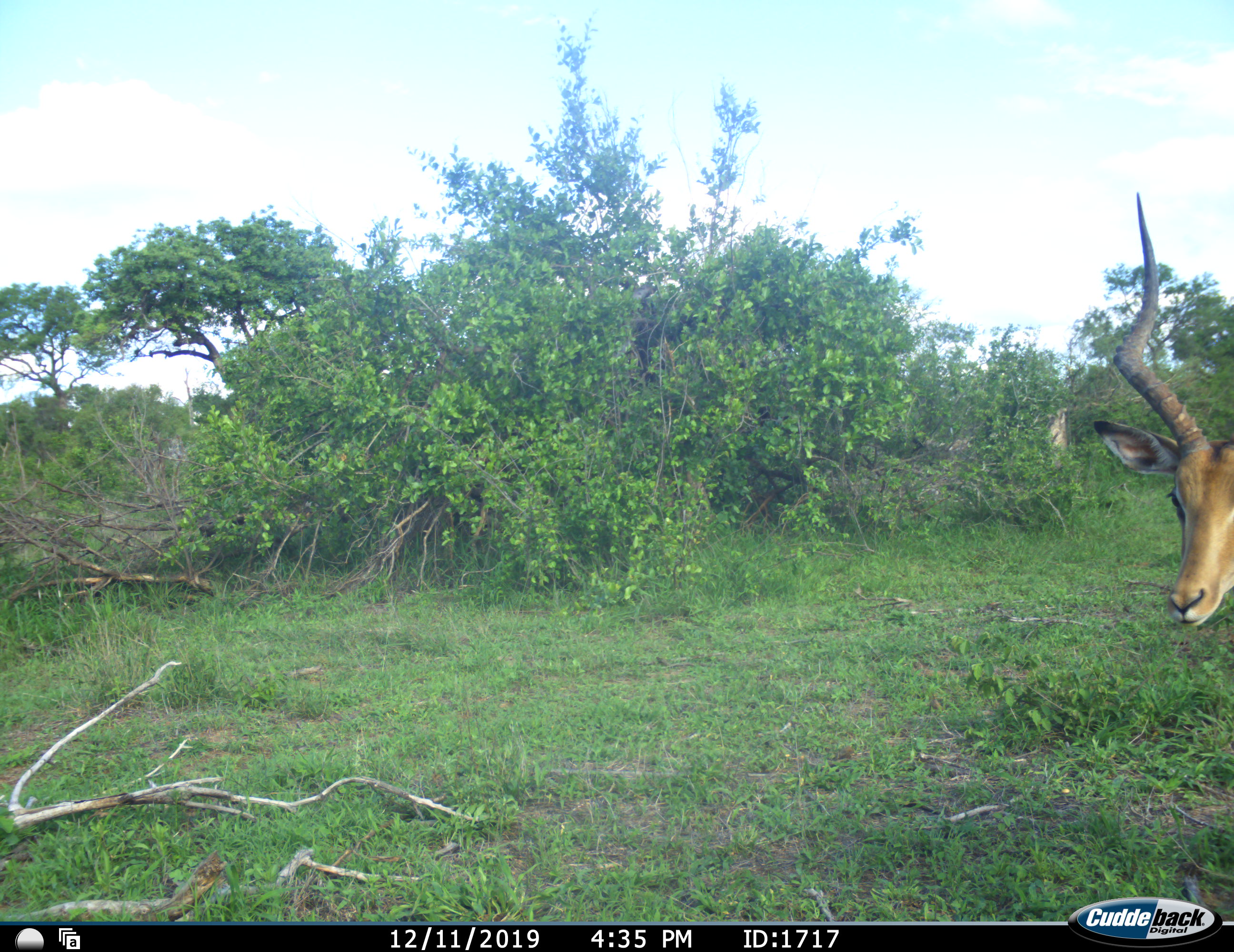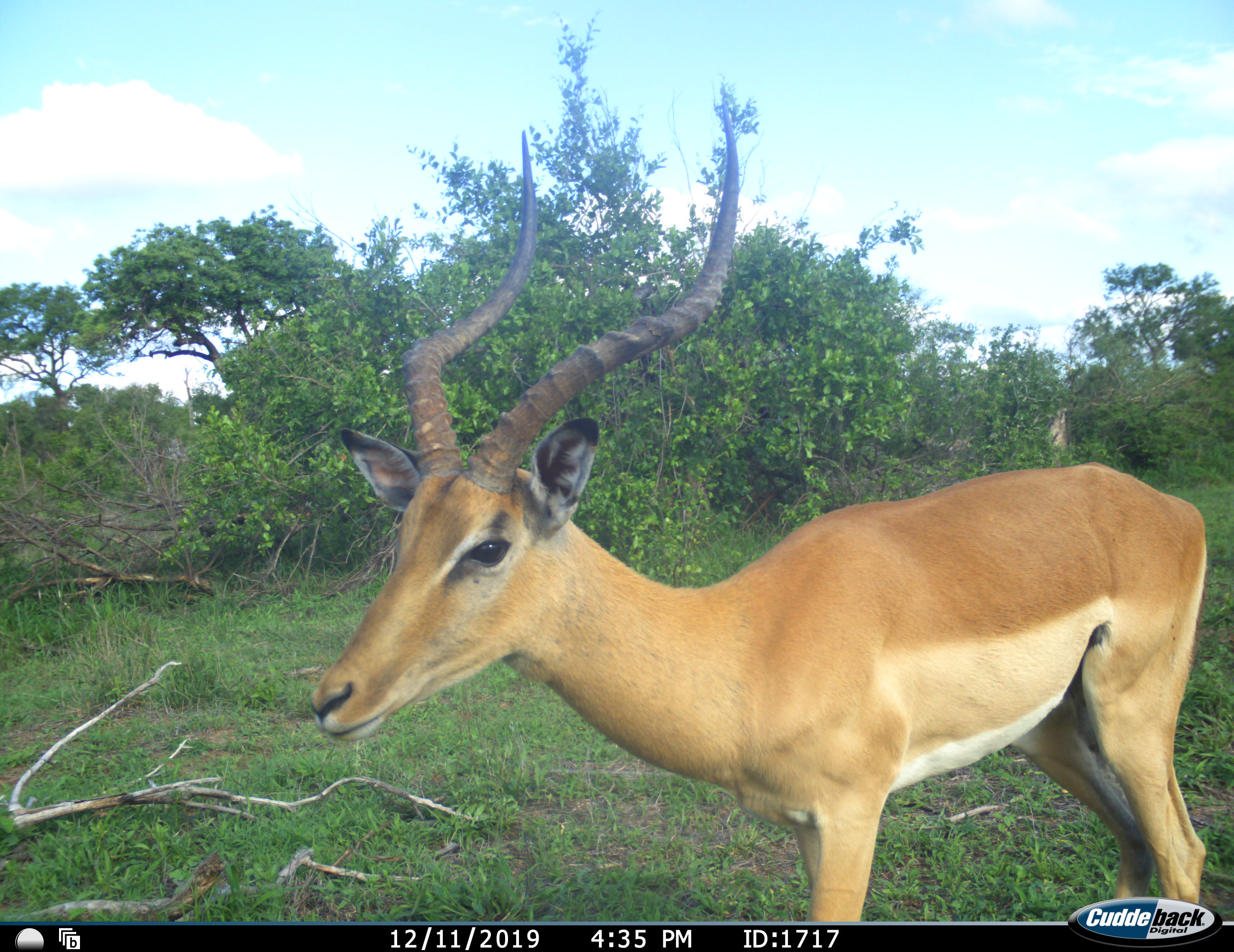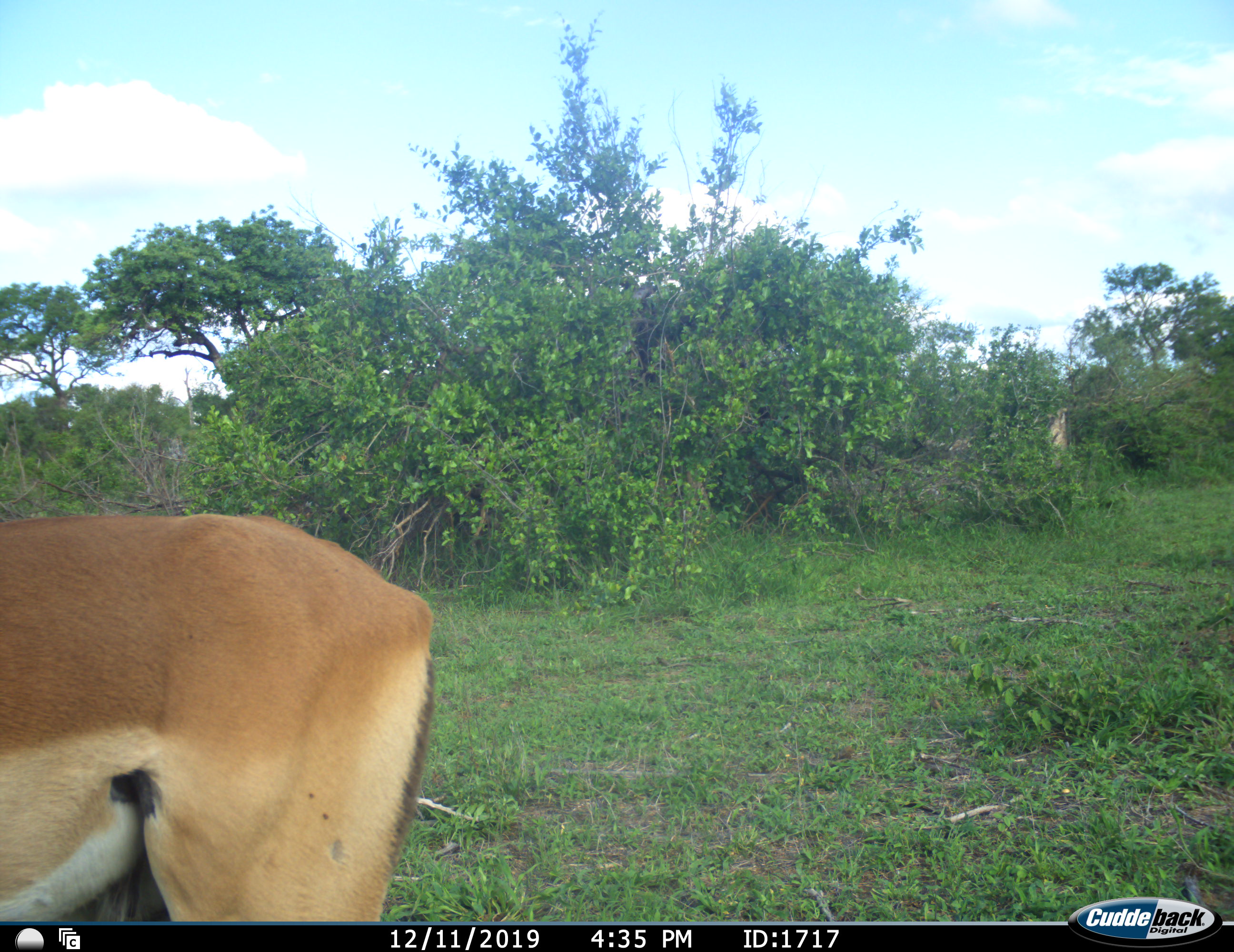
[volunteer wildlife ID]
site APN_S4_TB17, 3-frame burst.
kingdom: Animalia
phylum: Chordata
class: Mammalia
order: Artiodactyla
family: Bovidae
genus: Aepyceros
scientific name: Aepyceros melampus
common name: impala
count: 1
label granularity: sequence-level